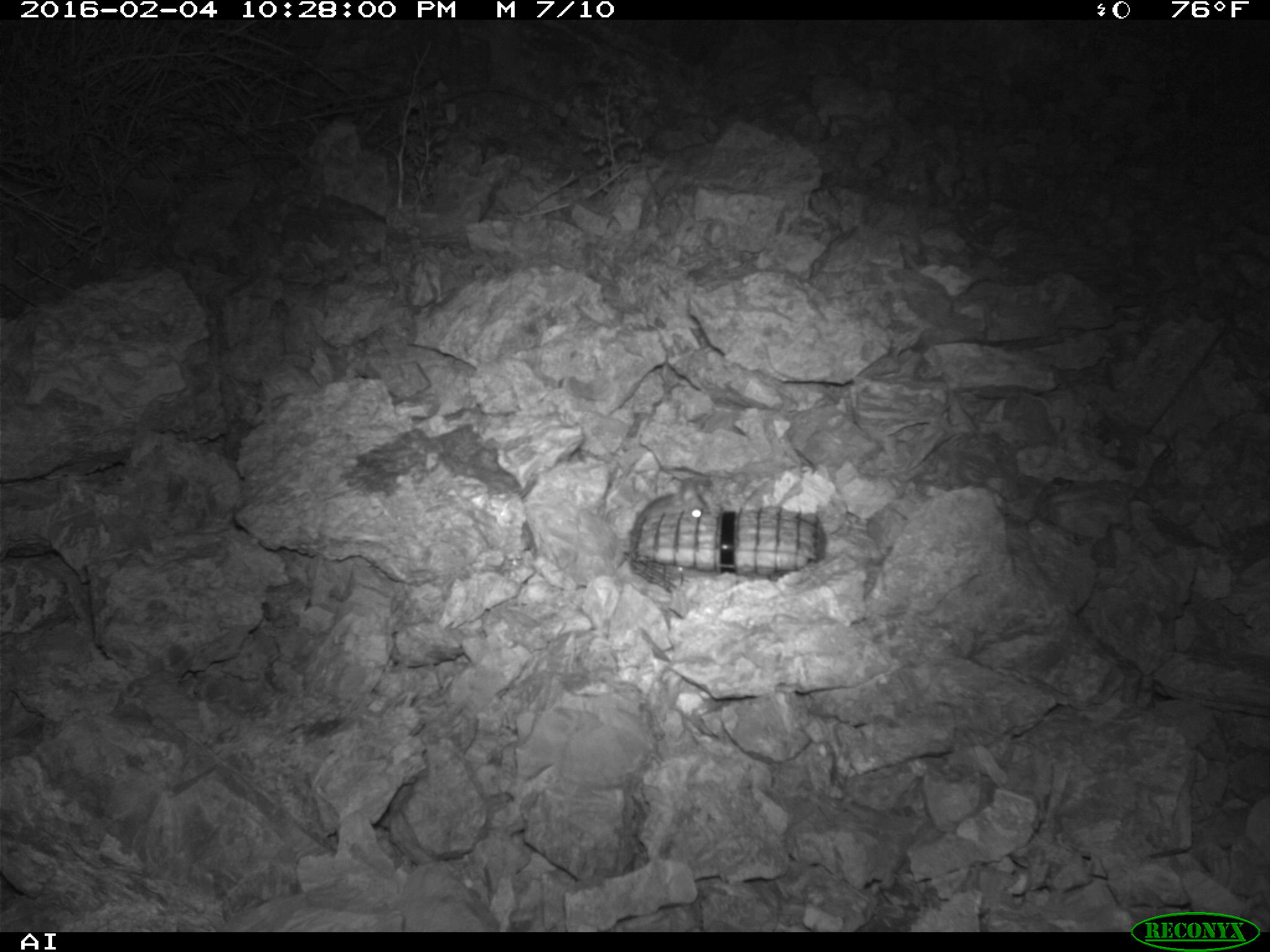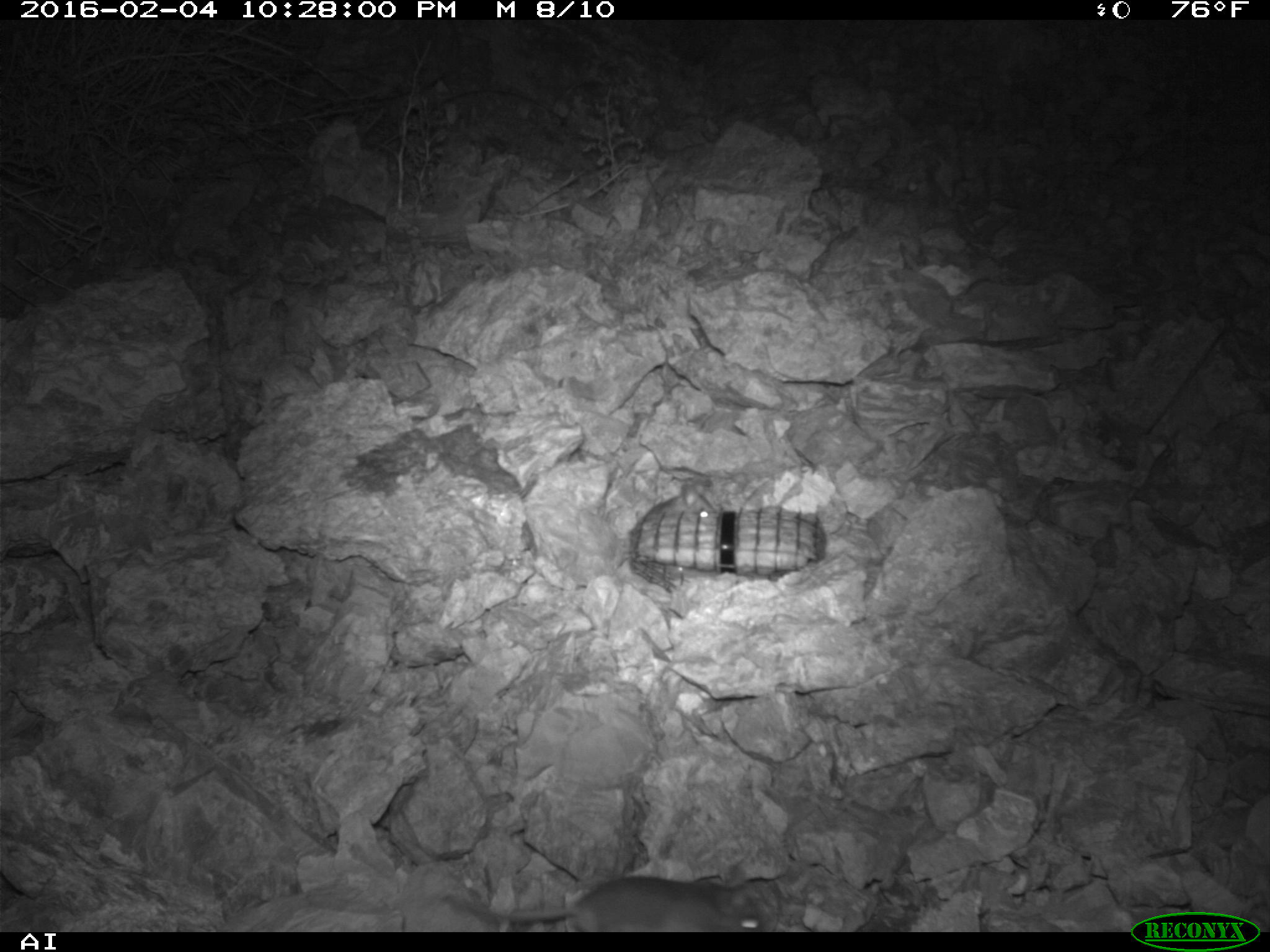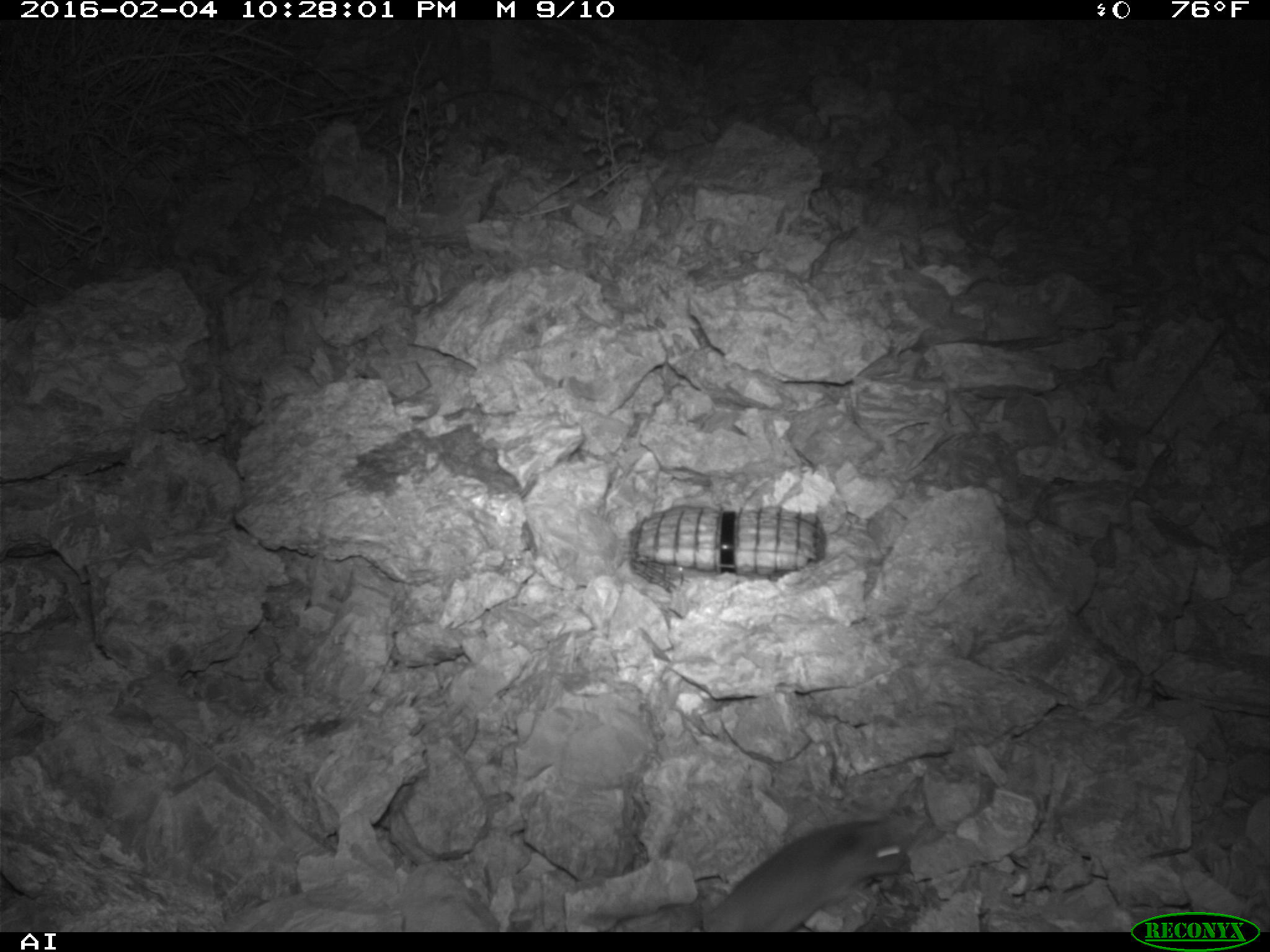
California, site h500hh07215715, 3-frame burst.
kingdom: Animalia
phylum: Chordata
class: Mammalia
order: Rodentia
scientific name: Rodentia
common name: rodent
Rodent (Rodentia).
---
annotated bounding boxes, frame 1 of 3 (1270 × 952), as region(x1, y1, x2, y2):
rodent: region(641, 478, 707, 522)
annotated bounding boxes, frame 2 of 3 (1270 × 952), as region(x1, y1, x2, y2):
rodent: region(443, 868, 773, 931); region(646, 481, 713, 514)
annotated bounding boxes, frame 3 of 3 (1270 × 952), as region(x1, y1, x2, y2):
rodent: region(702, 817, 915, 932)